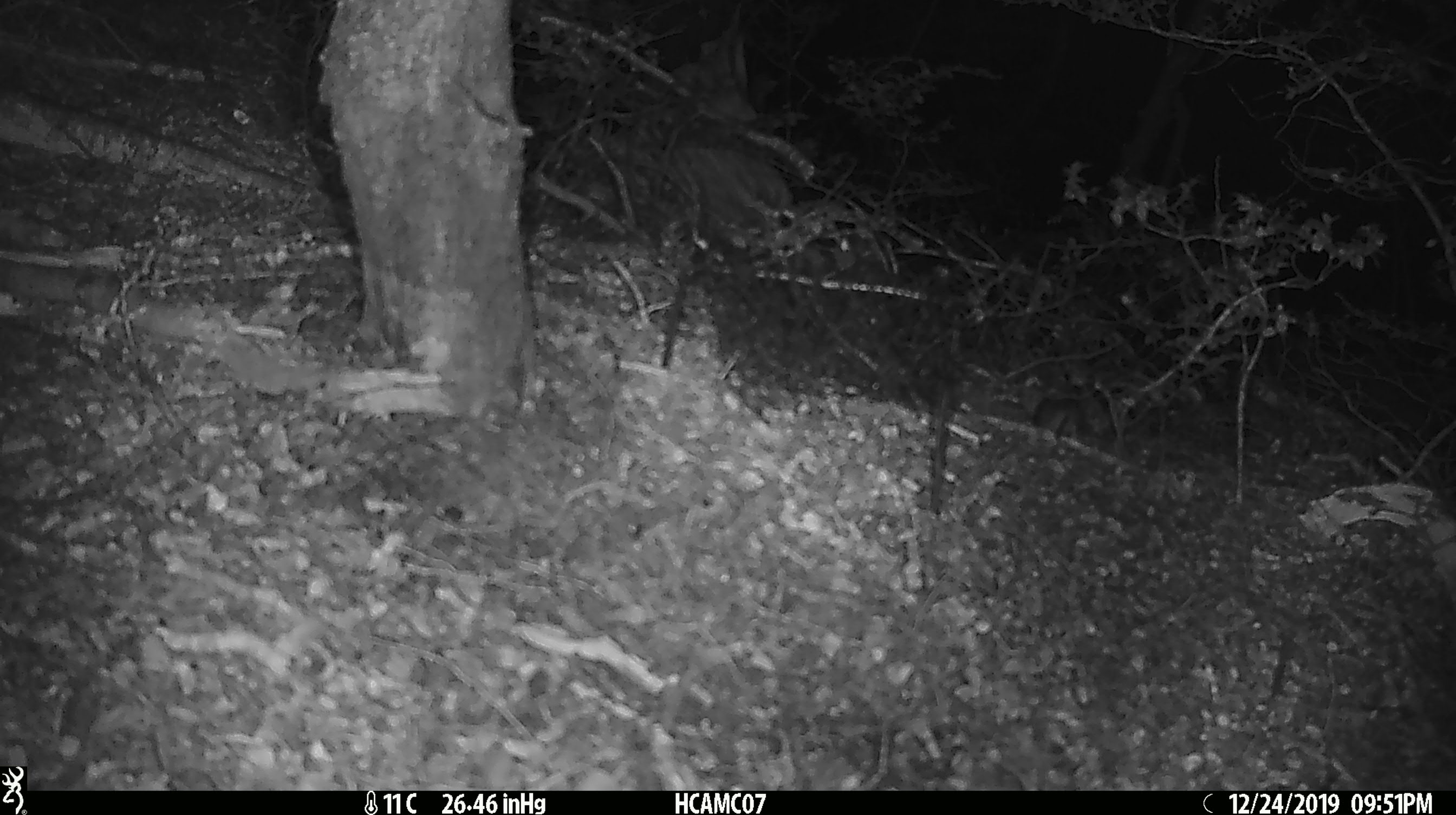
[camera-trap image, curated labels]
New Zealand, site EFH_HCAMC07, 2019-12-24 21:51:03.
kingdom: Animalia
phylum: Chordata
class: Mammalia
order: Rodentia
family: Muridae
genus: Mus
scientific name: Mus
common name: mouse